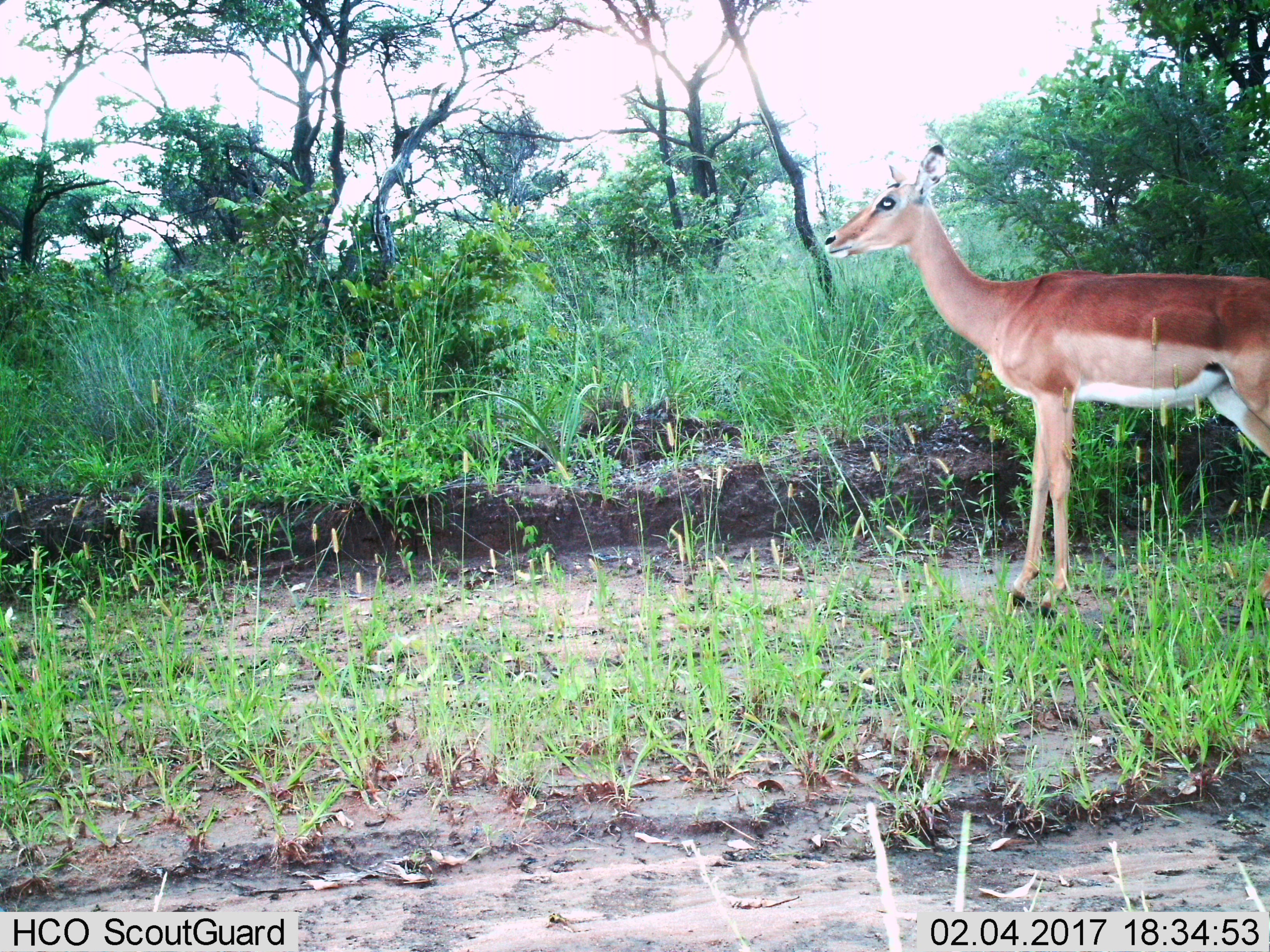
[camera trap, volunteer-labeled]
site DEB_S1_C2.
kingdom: Animalia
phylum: Chordata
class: Mammalia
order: Artiodactyla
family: Bovidae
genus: Aepyceros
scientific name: Aepyceros melampus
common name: impala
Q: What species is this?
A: Impala (Aepyceros melampus).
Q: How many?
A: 1.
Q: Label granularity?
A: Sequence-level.